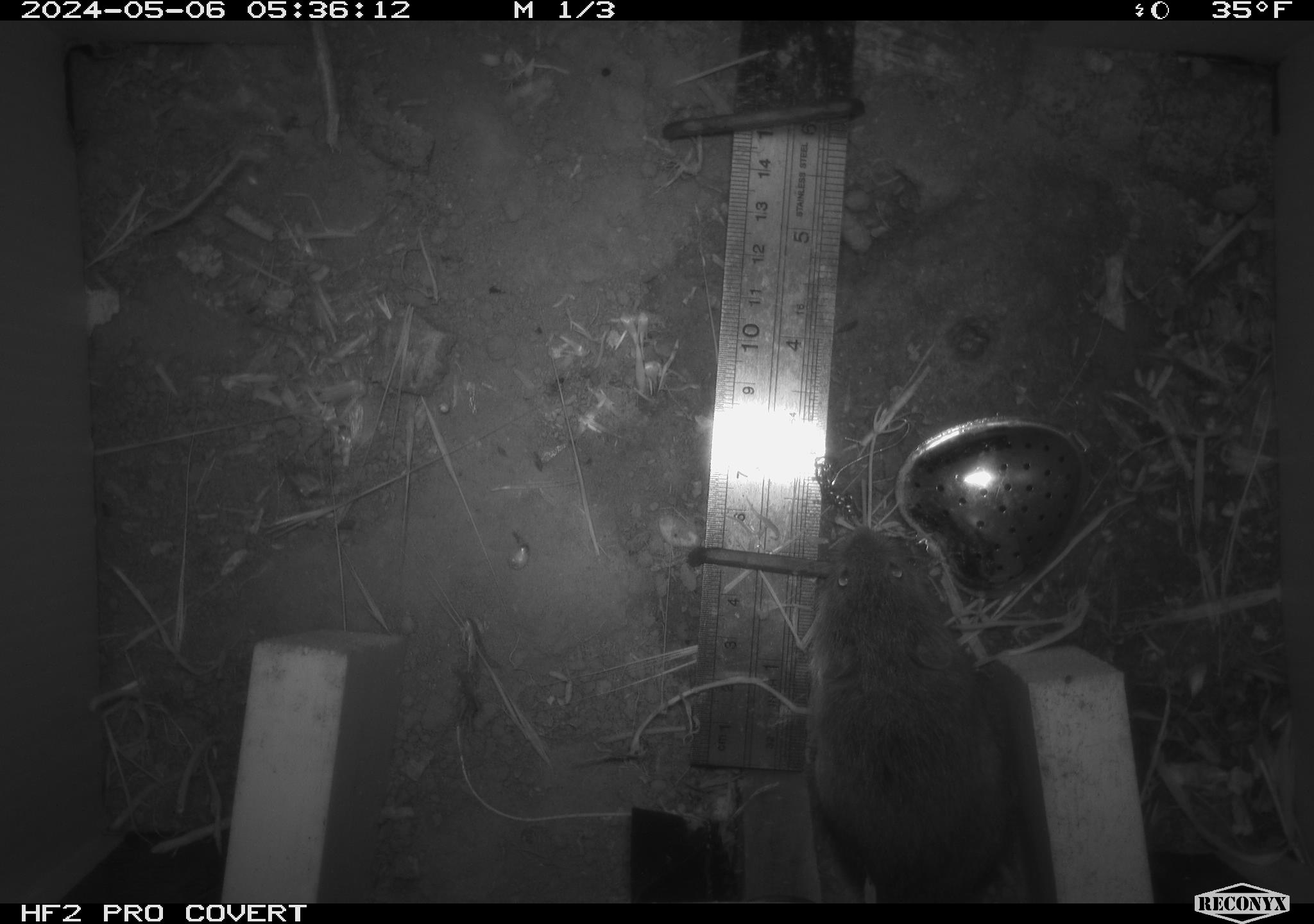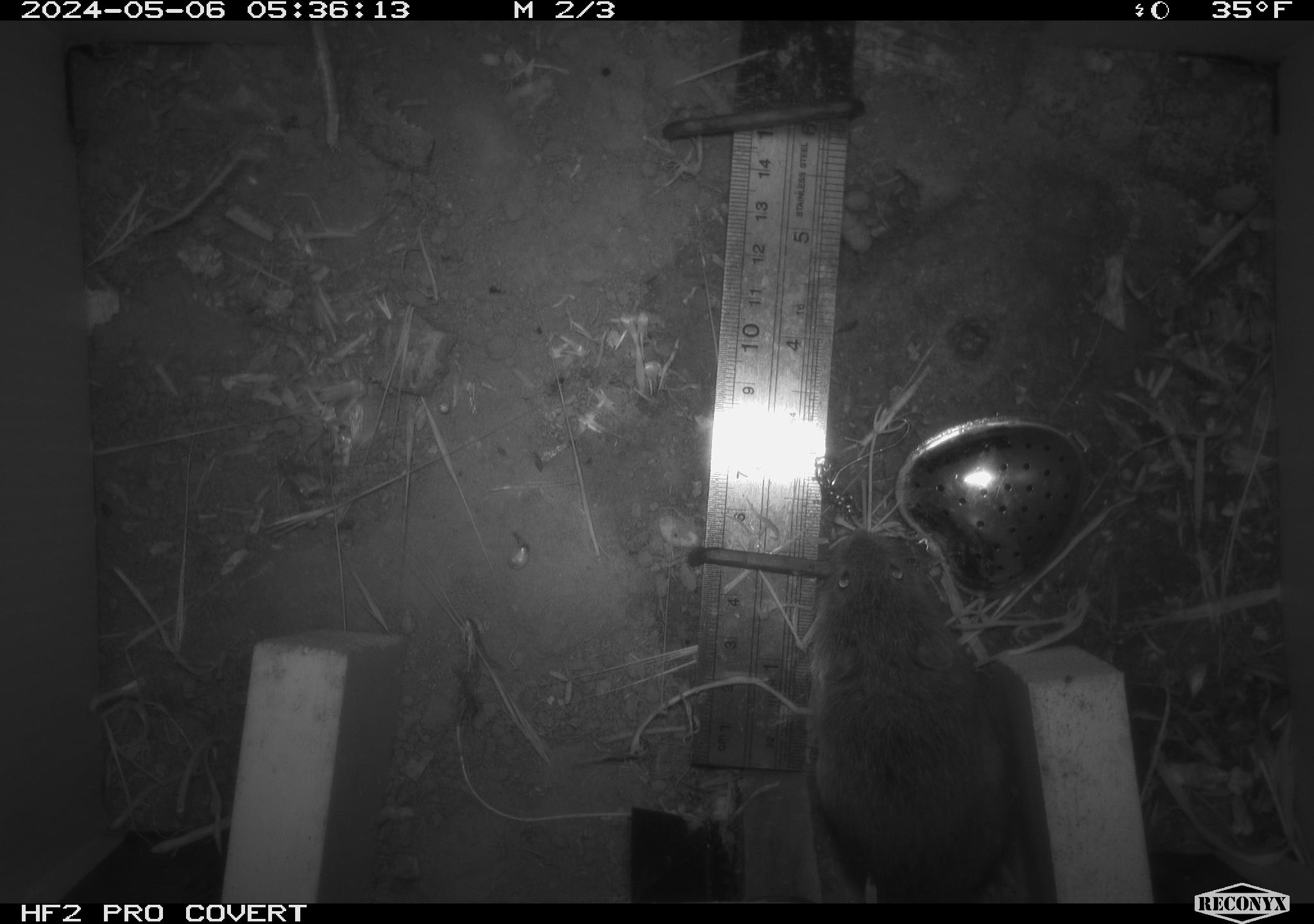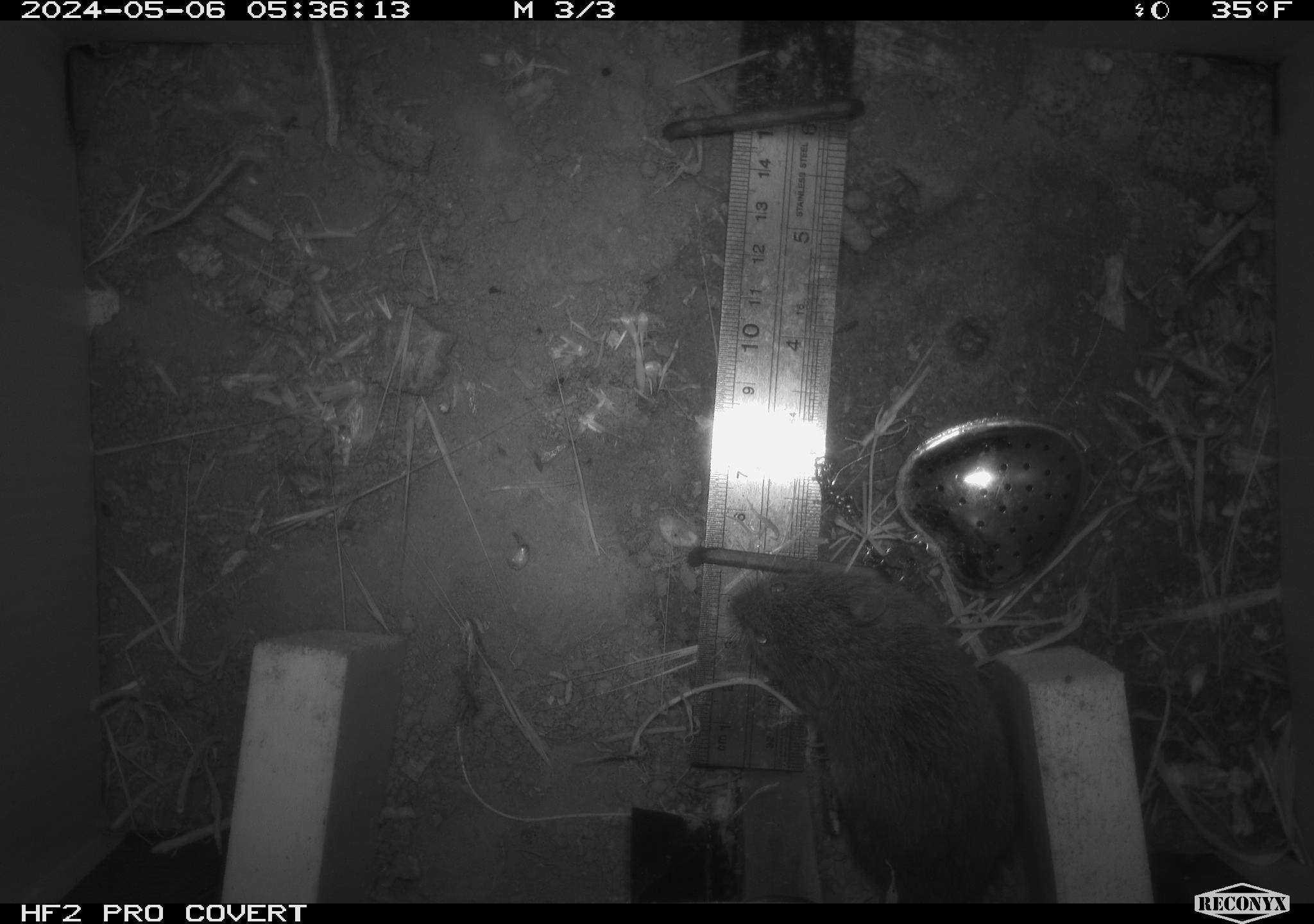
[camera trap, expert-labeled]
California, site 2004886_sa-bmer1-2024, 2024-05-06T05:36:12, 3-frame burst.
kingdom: Animalia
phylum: Chordata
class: Mammalia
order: Rodentia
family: Cricetidae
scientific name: Arvicolinae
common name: voles, lemmings, and muskrats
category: arvicolinae subfamily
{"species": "arvicolinae subfamily (voles, lemmings, and muskrats) (Arvicolinae)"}